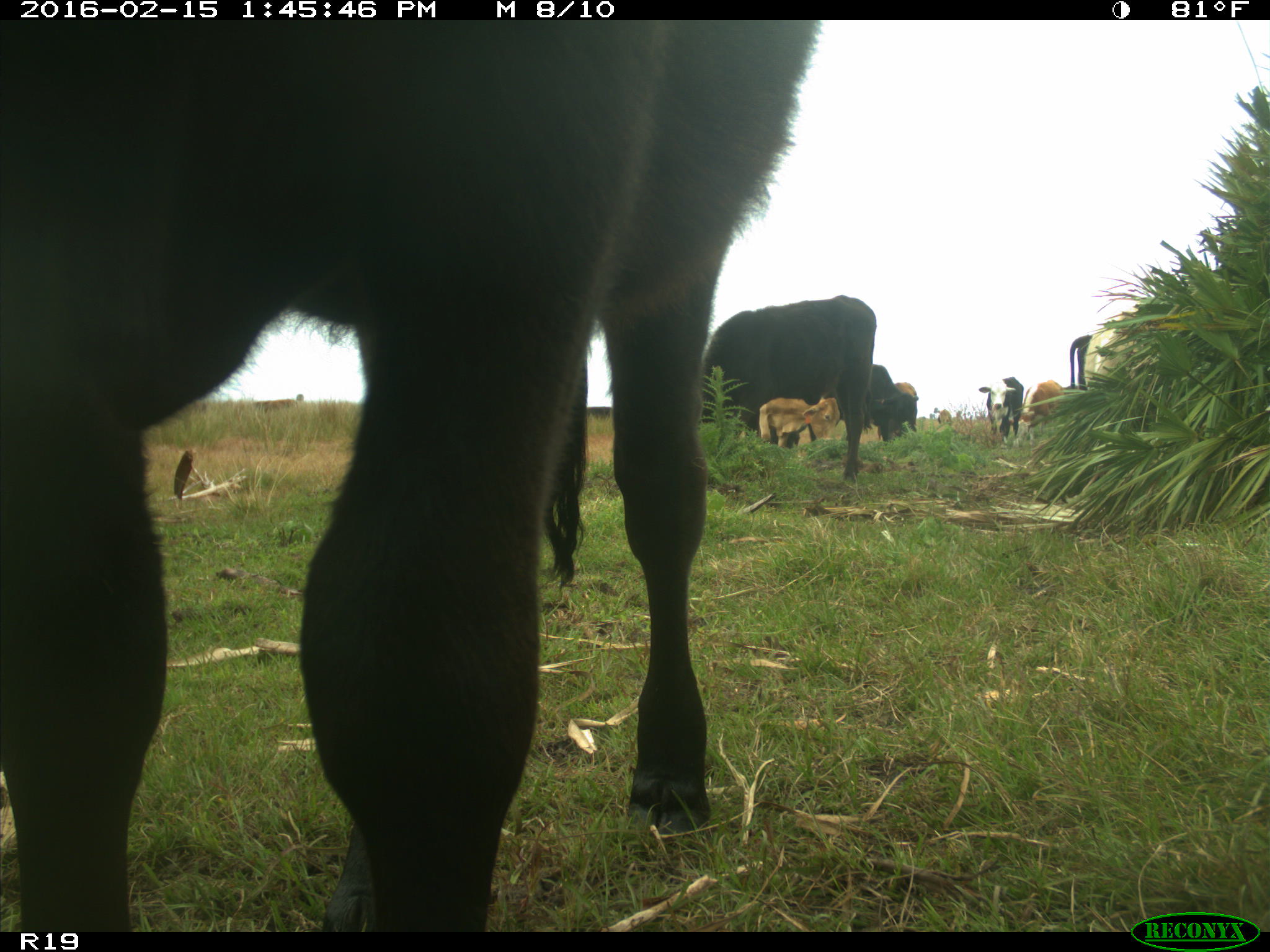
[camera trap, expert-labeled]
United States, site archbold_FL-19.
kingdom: Animalia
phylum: Chordata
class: Mammalia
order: Artiodactyla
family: Bovidae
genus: Bos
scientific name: Bos taurus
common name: domestic cow